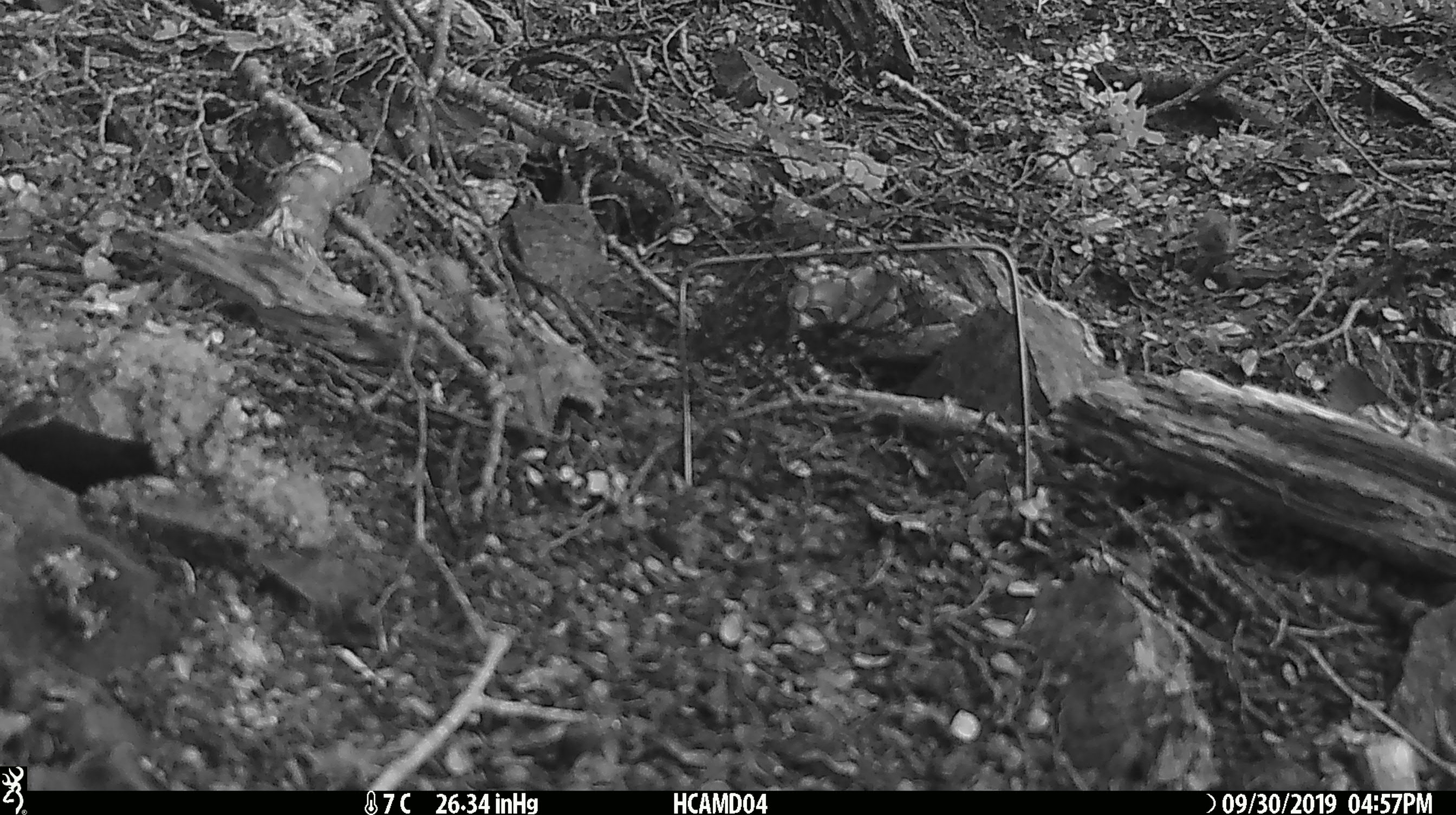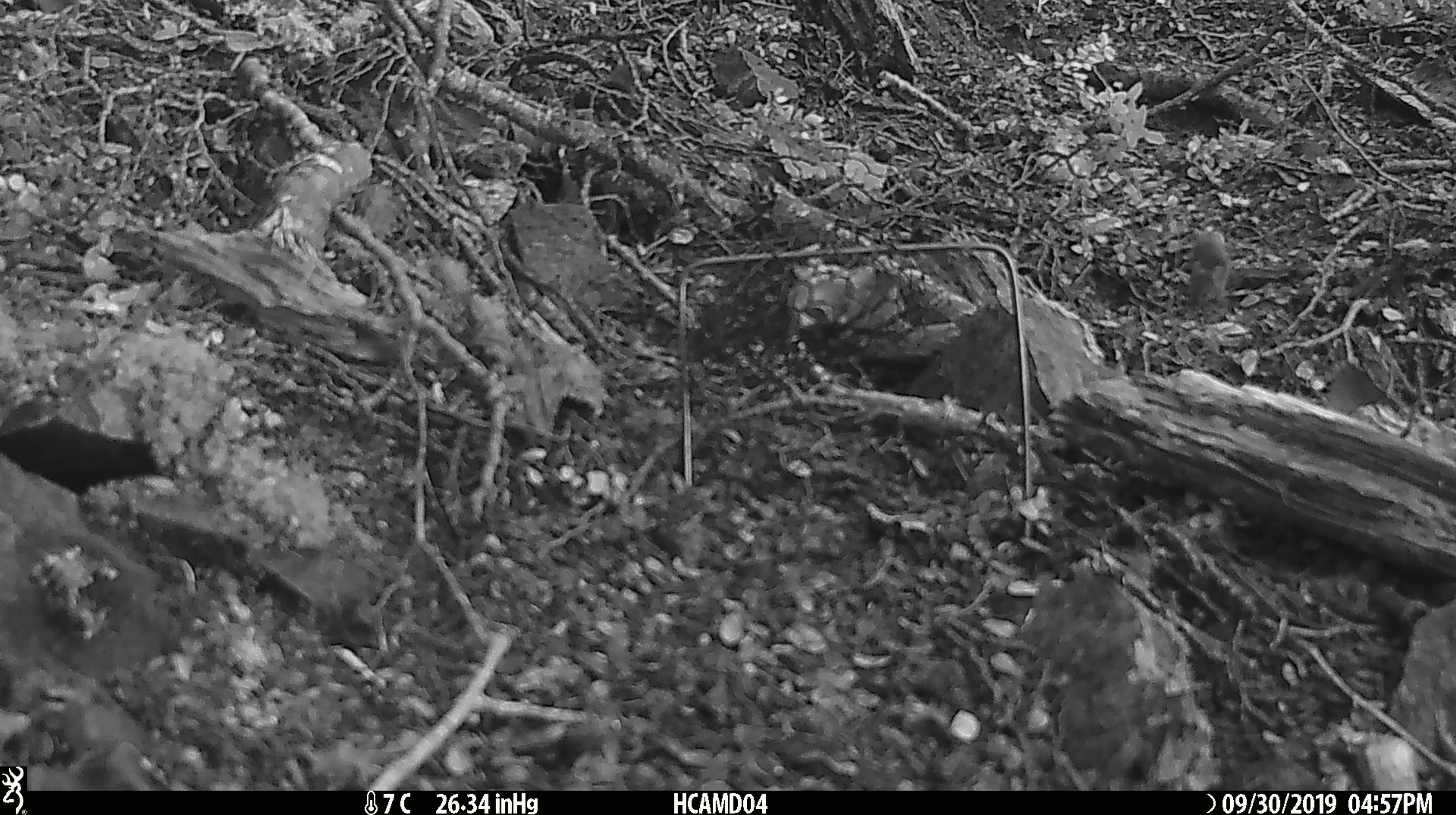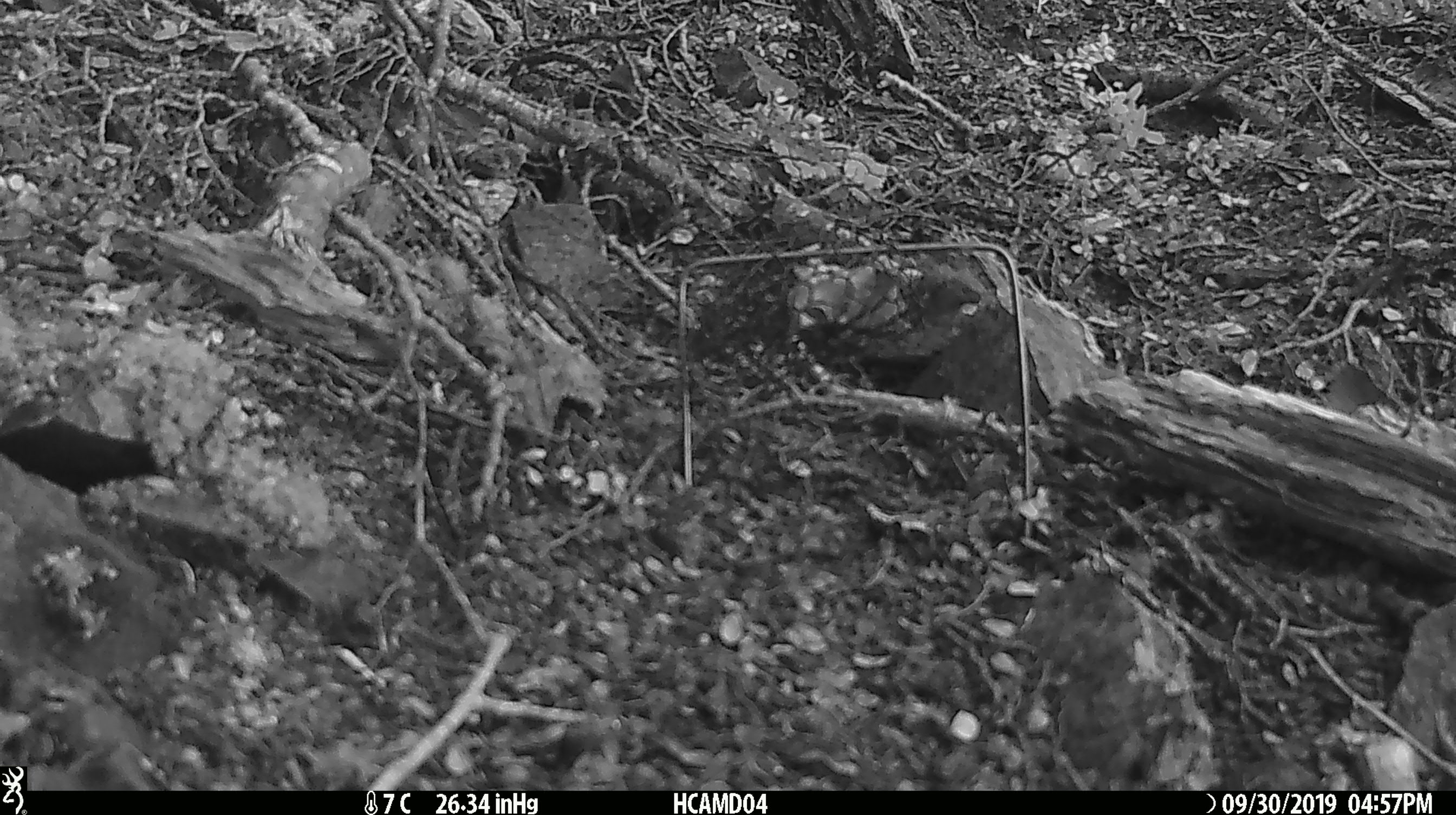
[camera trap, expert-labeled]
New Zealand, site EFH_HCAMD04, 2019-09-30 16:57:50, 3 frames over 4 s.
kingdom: Animalia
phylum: Chordata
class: Mammalia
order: Rodentia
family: Muridae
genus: Mus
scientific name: Mus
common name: mouse